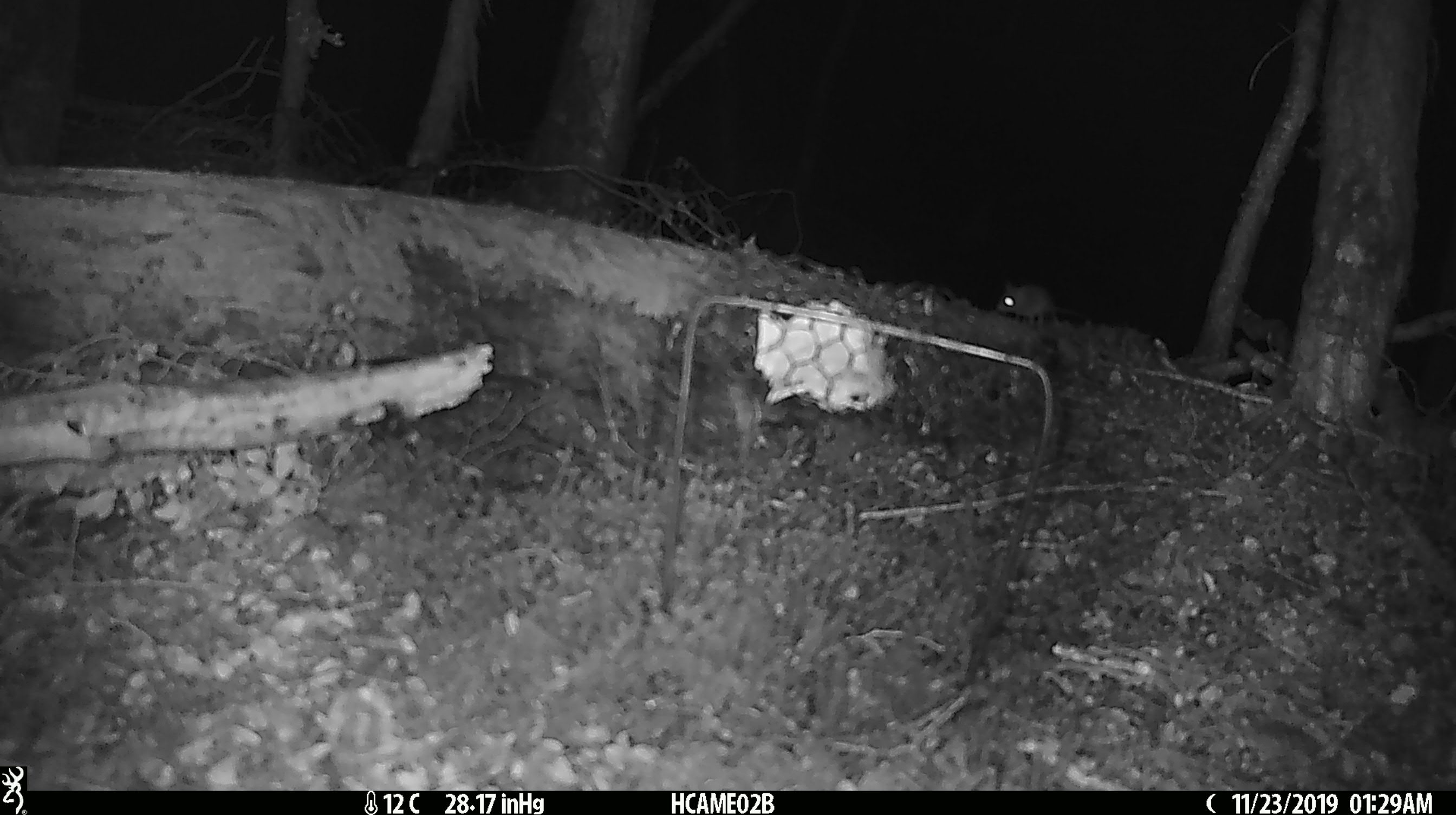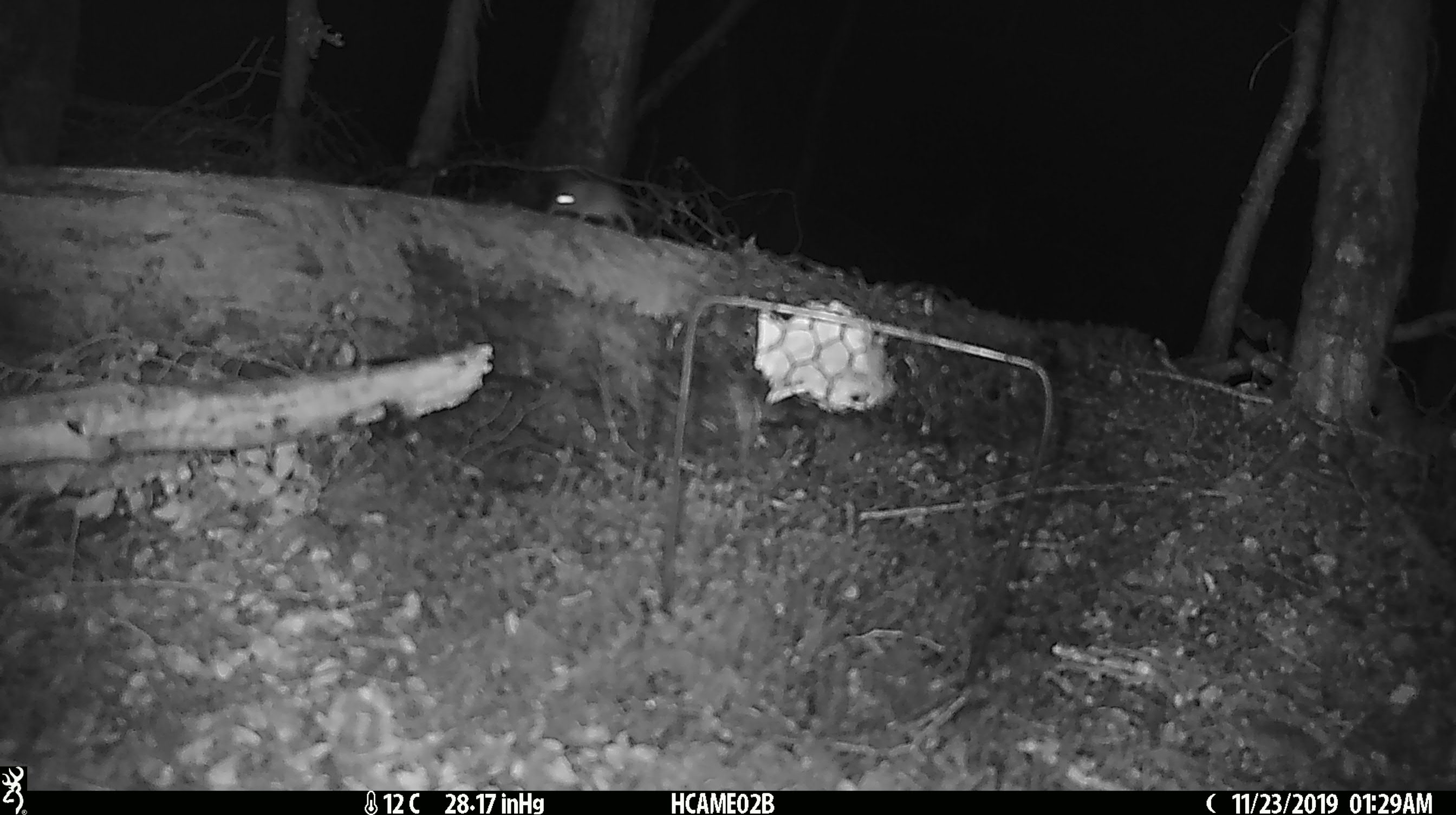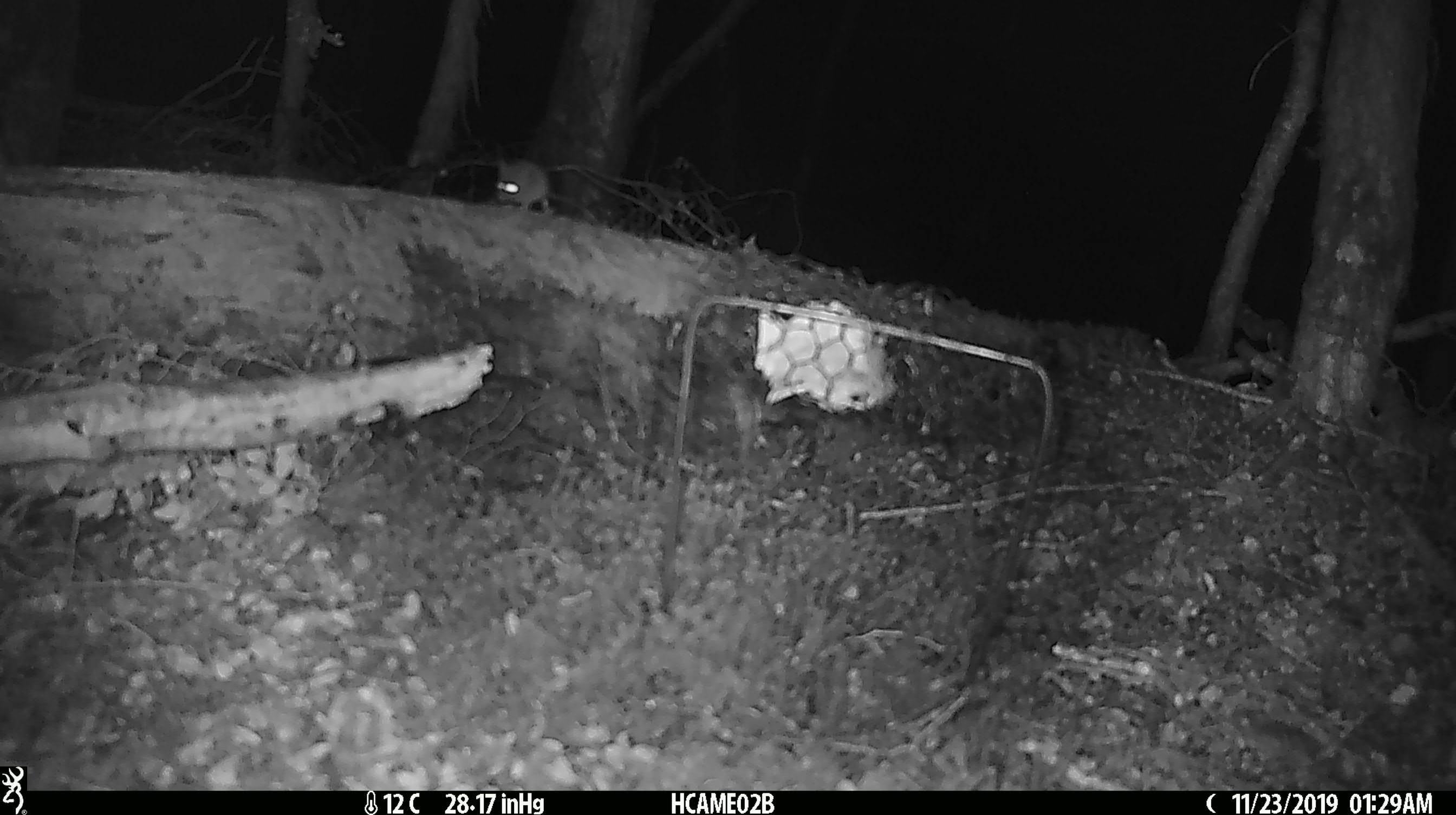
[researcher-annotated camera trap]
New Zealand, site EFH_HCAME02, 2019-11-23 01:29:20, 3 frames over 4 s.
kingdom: Animalia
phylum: Chordata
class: Mammalia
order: Rodentia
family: Muridae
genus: Mus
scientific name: Mus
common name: mouse